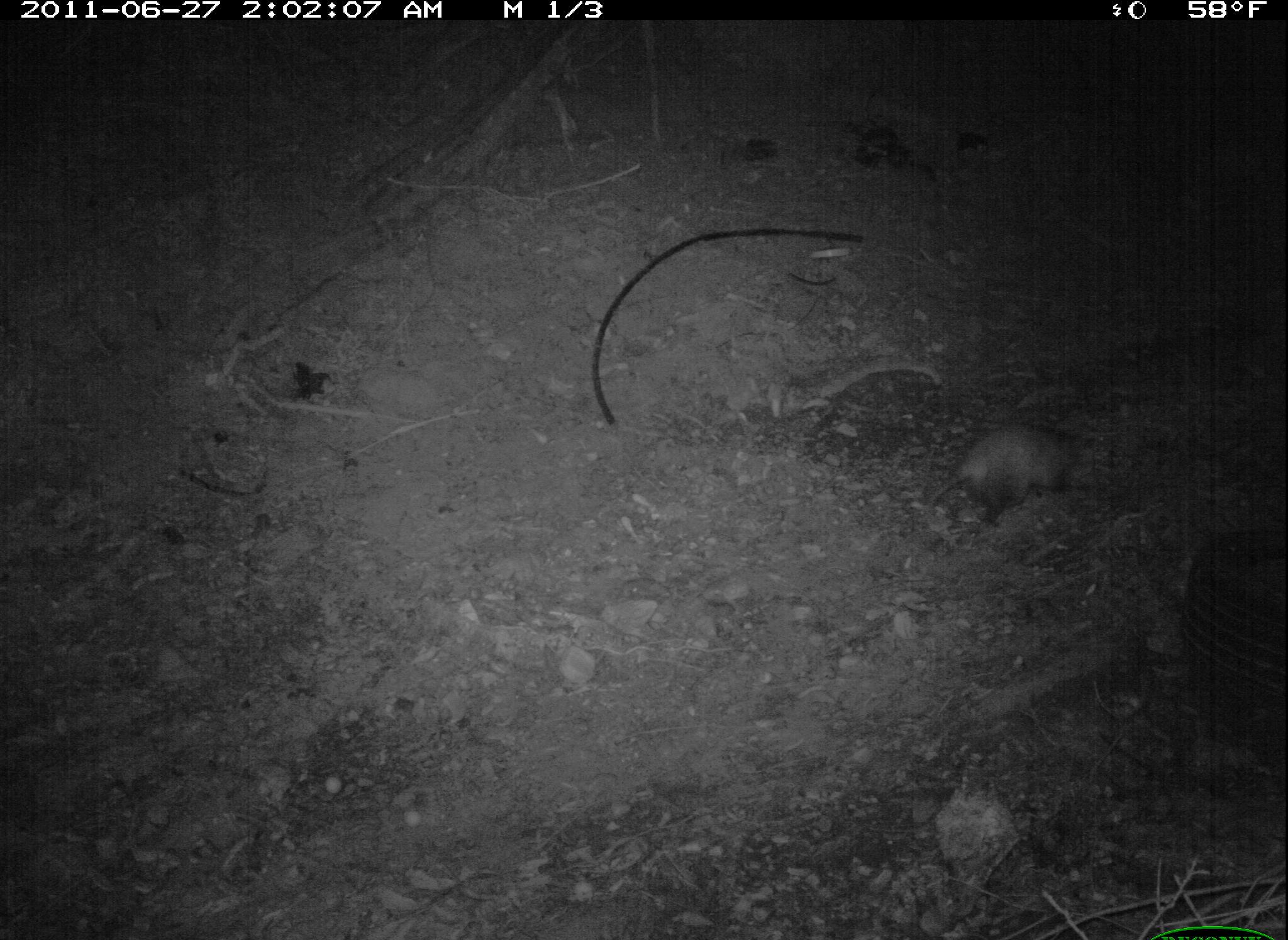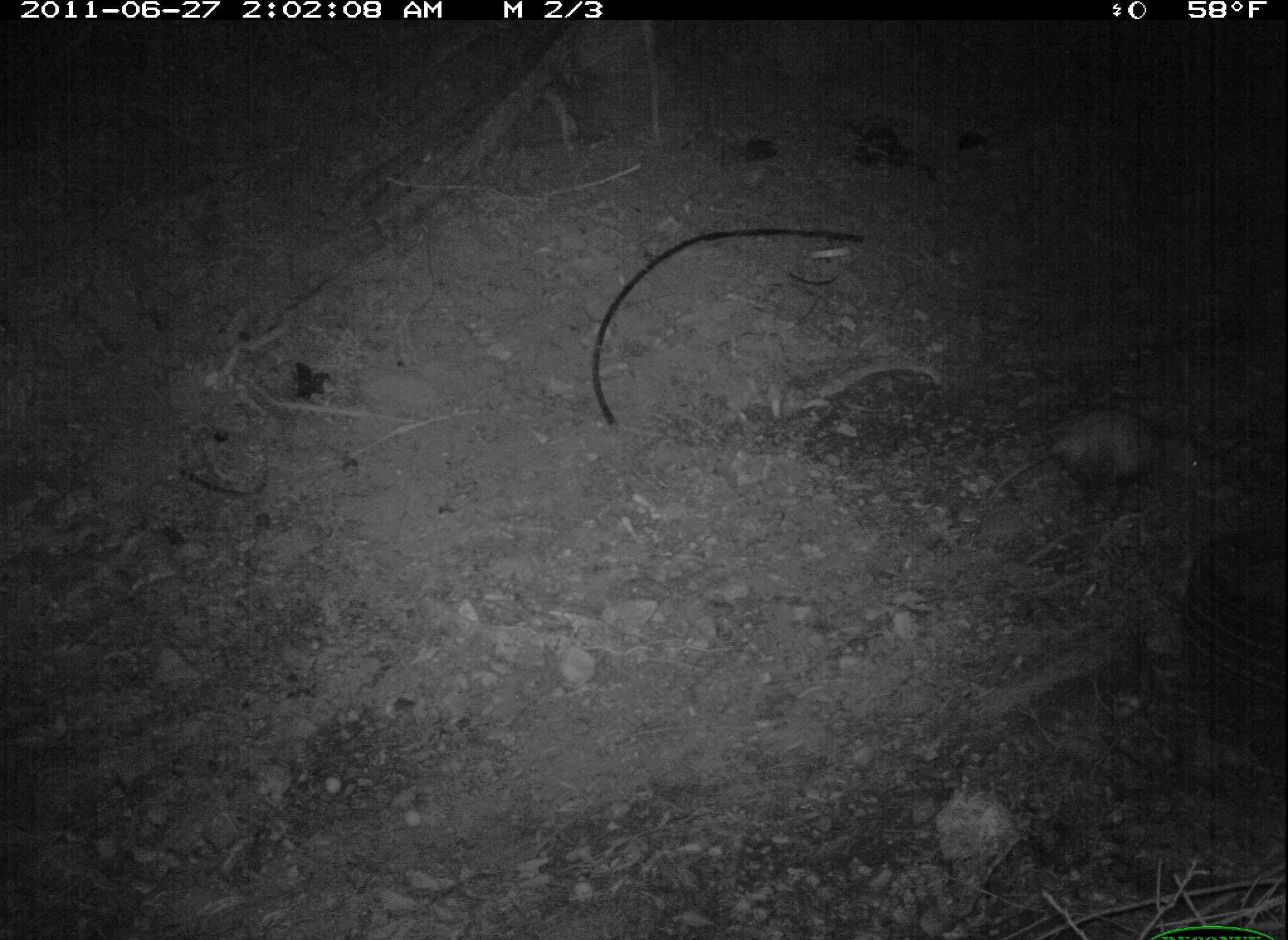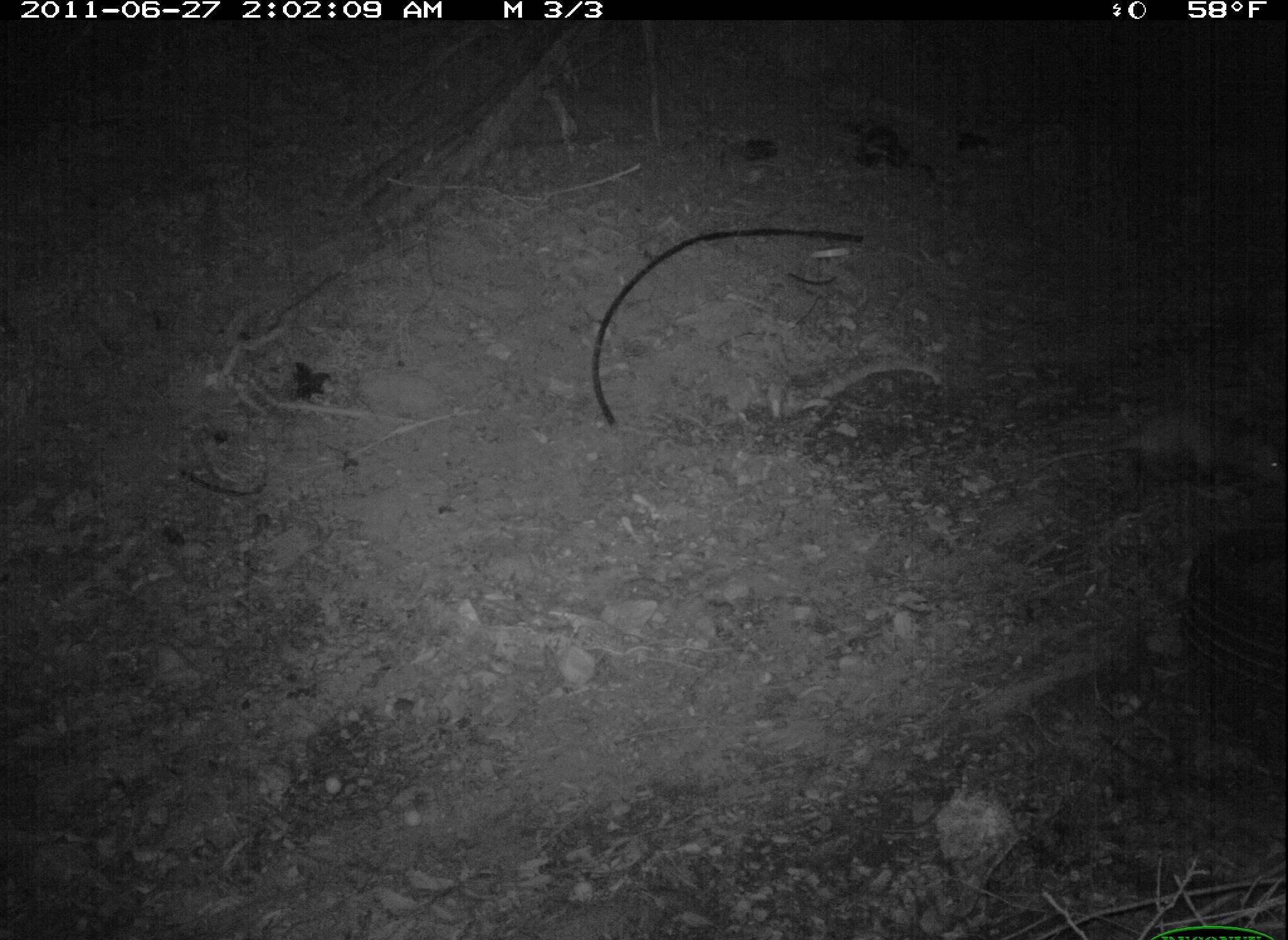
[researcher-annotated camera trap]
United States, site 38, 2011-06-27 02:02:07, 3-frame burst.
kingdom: Animalia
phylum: Chordata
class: Mammalia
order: Didelphimorphia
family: Didelphidae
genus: Didelphis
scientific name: Didelphis virginiana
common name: virginia opossum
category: opossum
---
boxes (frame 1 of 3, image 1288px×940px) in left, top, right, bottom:
opossum: 918, 417, 1100, 531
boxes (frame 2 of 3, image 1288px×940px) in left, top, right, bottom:
opossum: 998, 385, 1220, 538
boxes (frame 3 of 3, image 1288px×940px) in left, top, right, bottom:
opossum: 1042, 398, 1286, 503